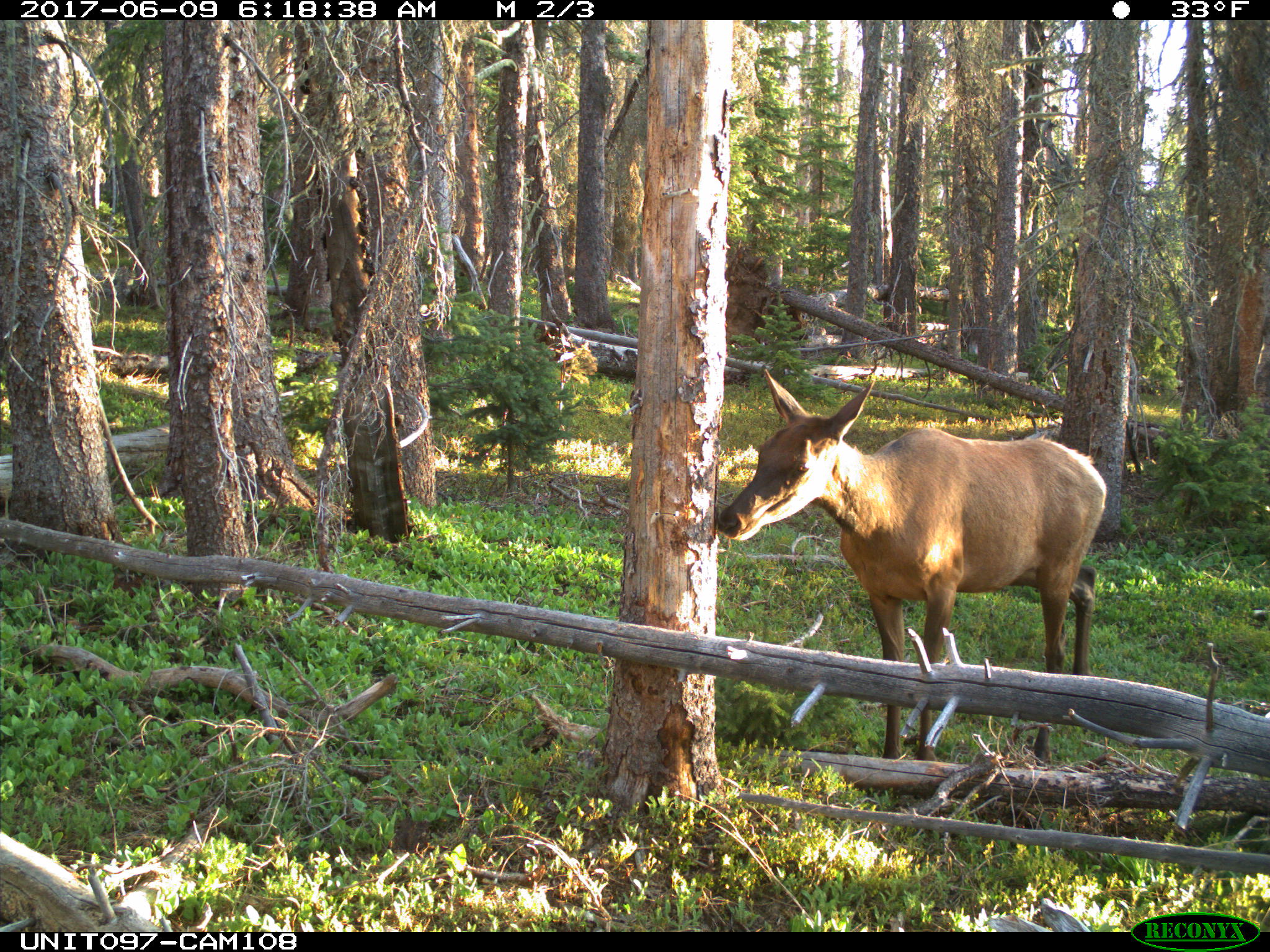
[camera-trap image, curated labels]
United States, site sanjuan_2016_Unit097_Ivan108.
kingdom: Animalia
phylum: Chordata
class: Mammalia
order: Artiodactyla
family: Cervidae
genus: Cervus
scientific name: Cervus elaphus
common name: red deer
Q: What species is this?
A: Cervus elaphus (red deer).